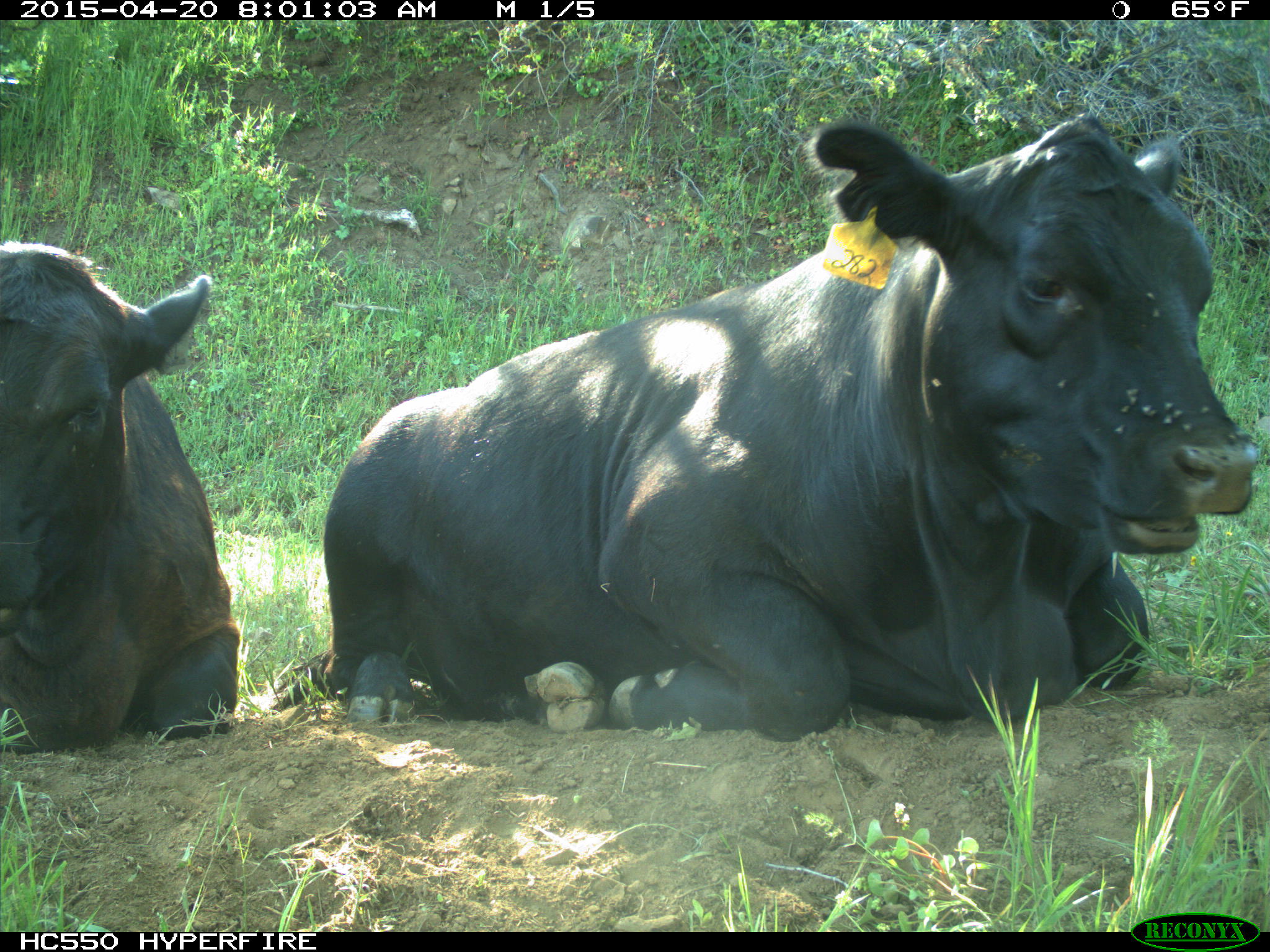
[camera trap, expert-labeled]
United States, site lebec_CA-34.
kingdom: Animalia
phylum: Chordata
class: Mammalia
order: Artiodactyla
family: Bovidae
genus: Bos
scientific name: Bos taurus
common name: domestic cow